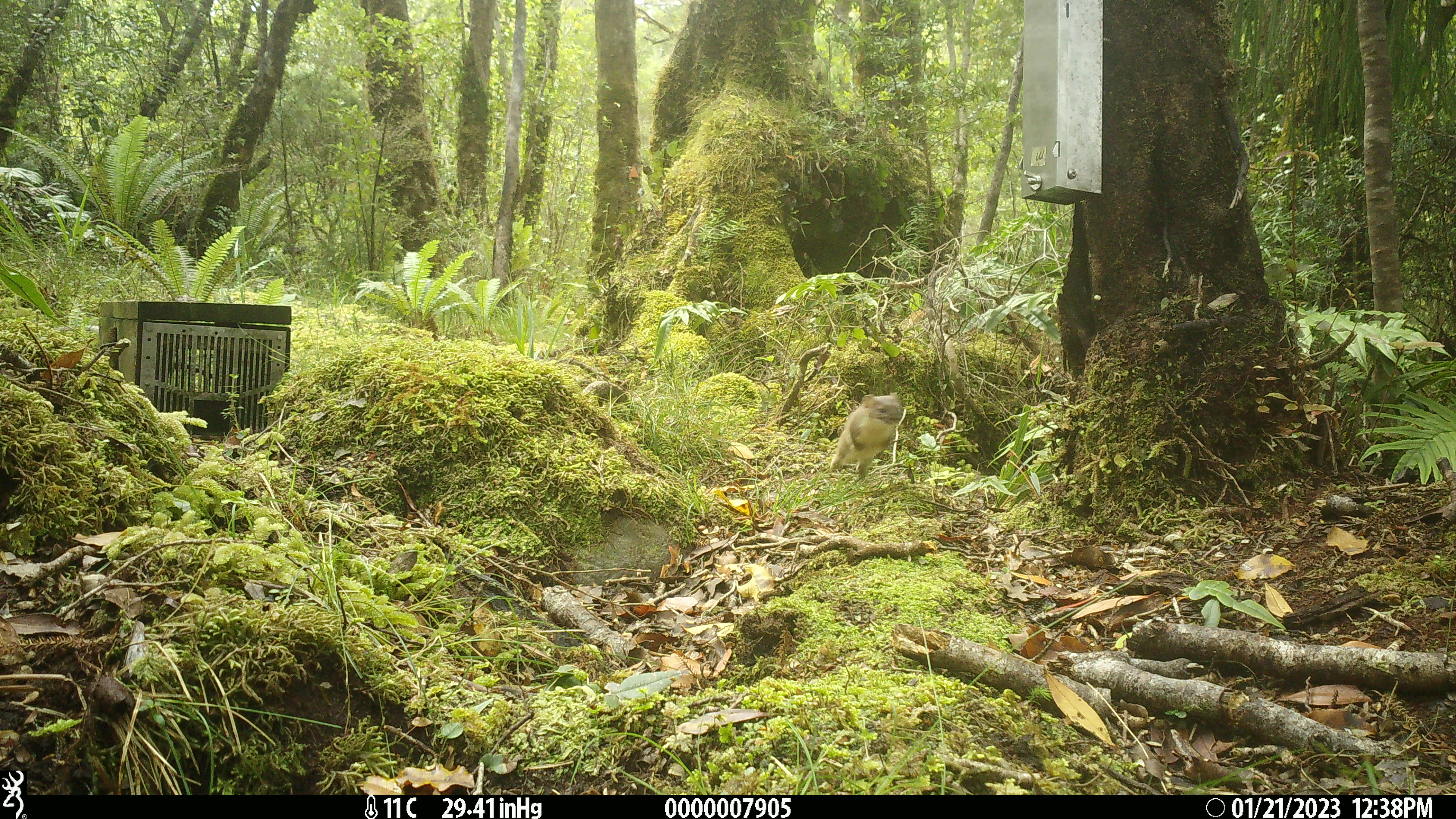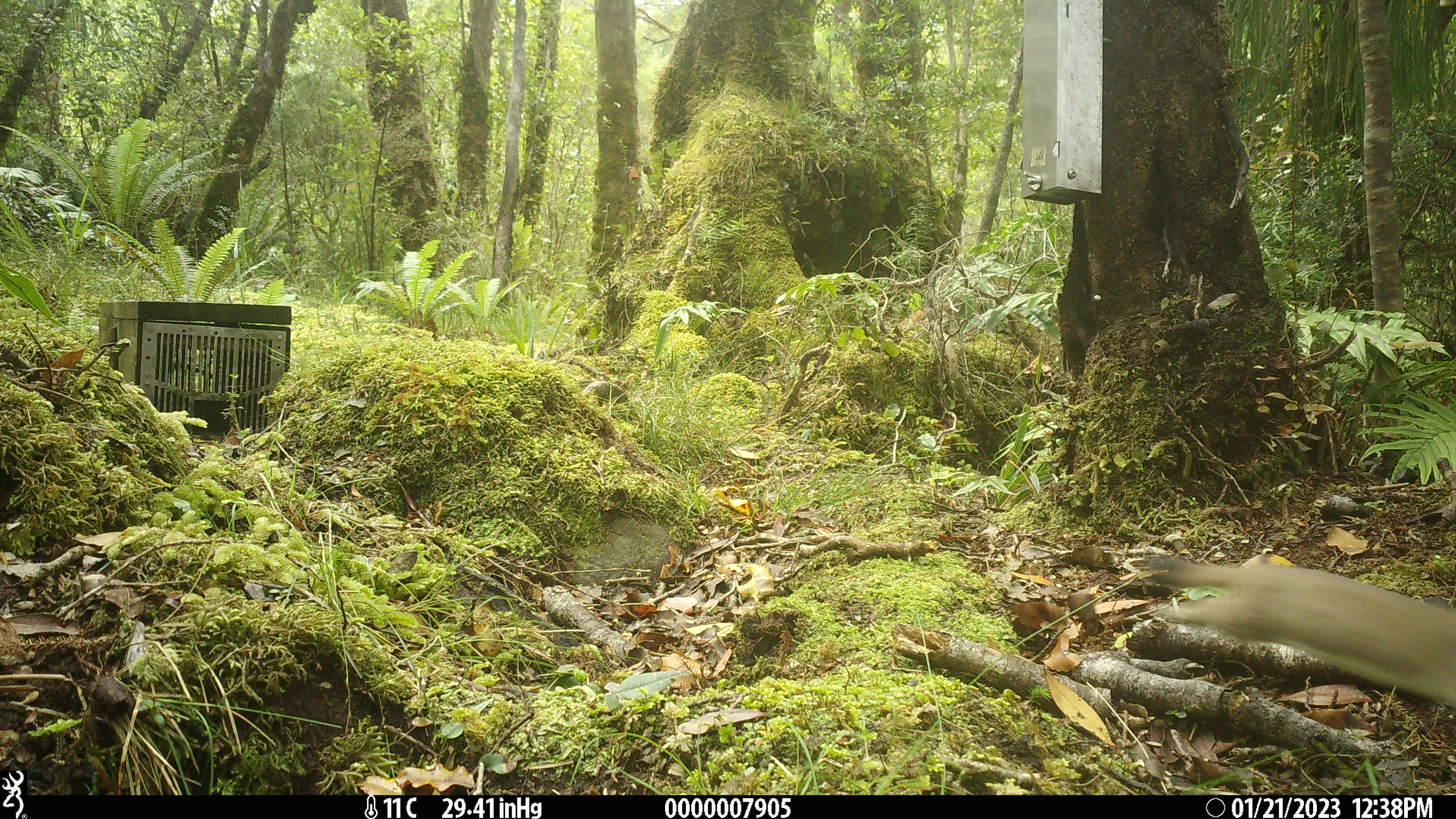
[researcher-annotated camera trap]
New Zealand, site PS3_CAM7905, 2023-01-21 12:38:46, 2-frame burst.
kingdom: Animalia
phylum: Chordata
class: Mammalia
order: Carnivora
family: Mustelidae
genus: Mustela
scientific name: Mustela erminea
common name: stoat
Stoat (Mustela erminea).